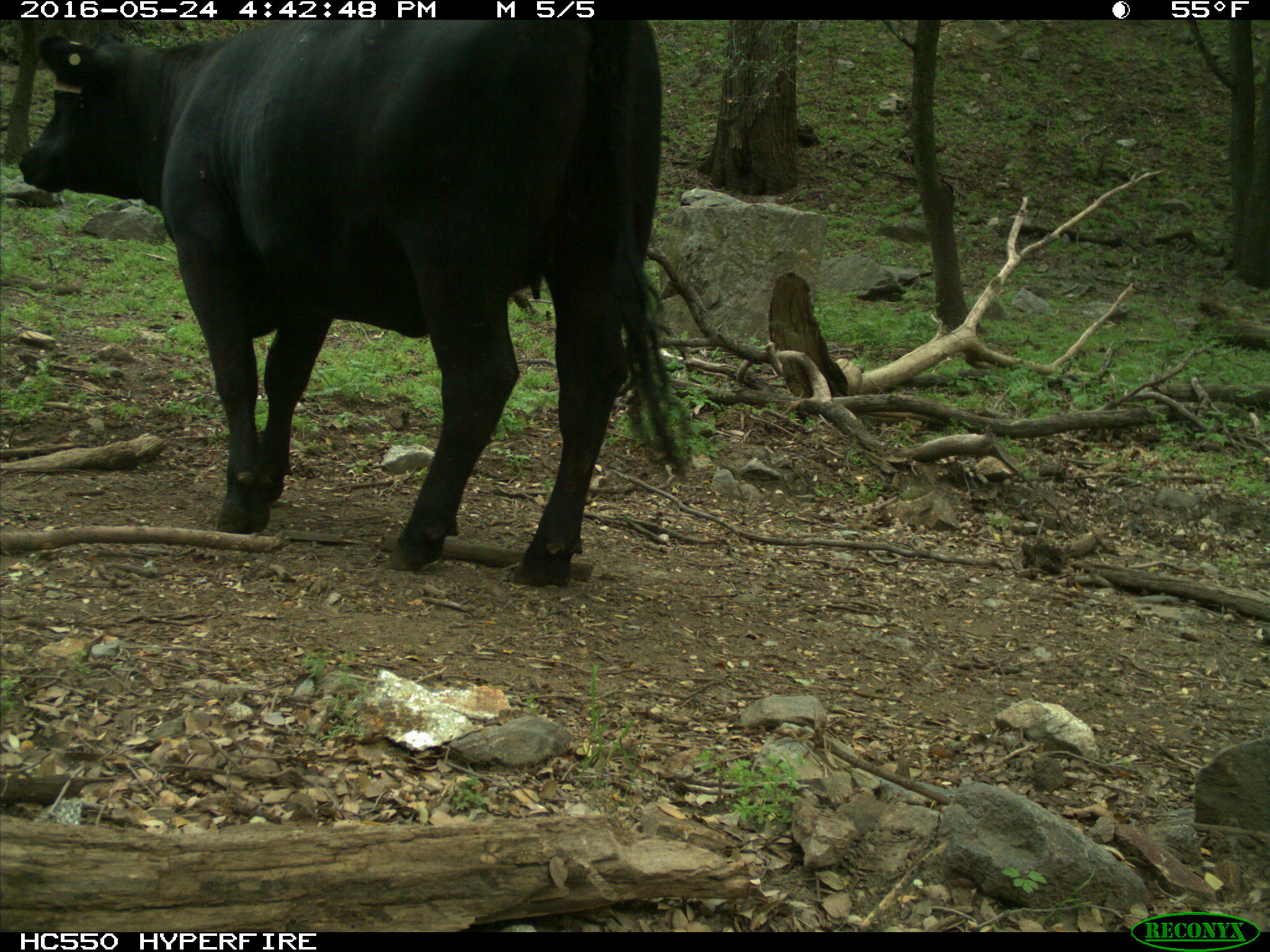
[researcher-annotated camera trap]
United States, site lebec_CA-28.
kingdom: Animalia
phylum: Chordata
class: Mammalia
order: Artiodactyla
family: Bovidae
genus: Bos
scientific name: Bos taurus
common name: domestic cow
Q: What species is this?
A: Bos taurus (domestic cow).